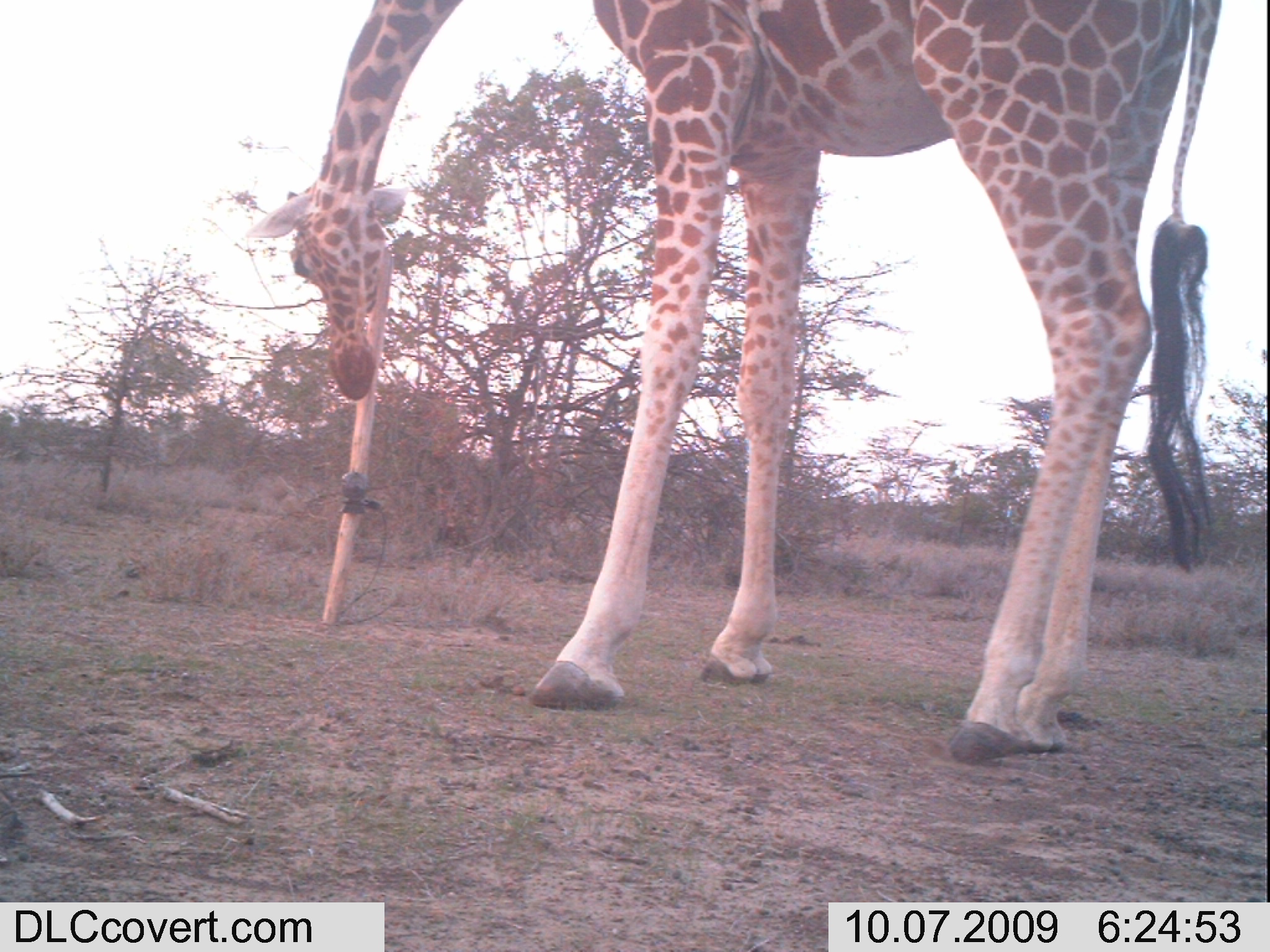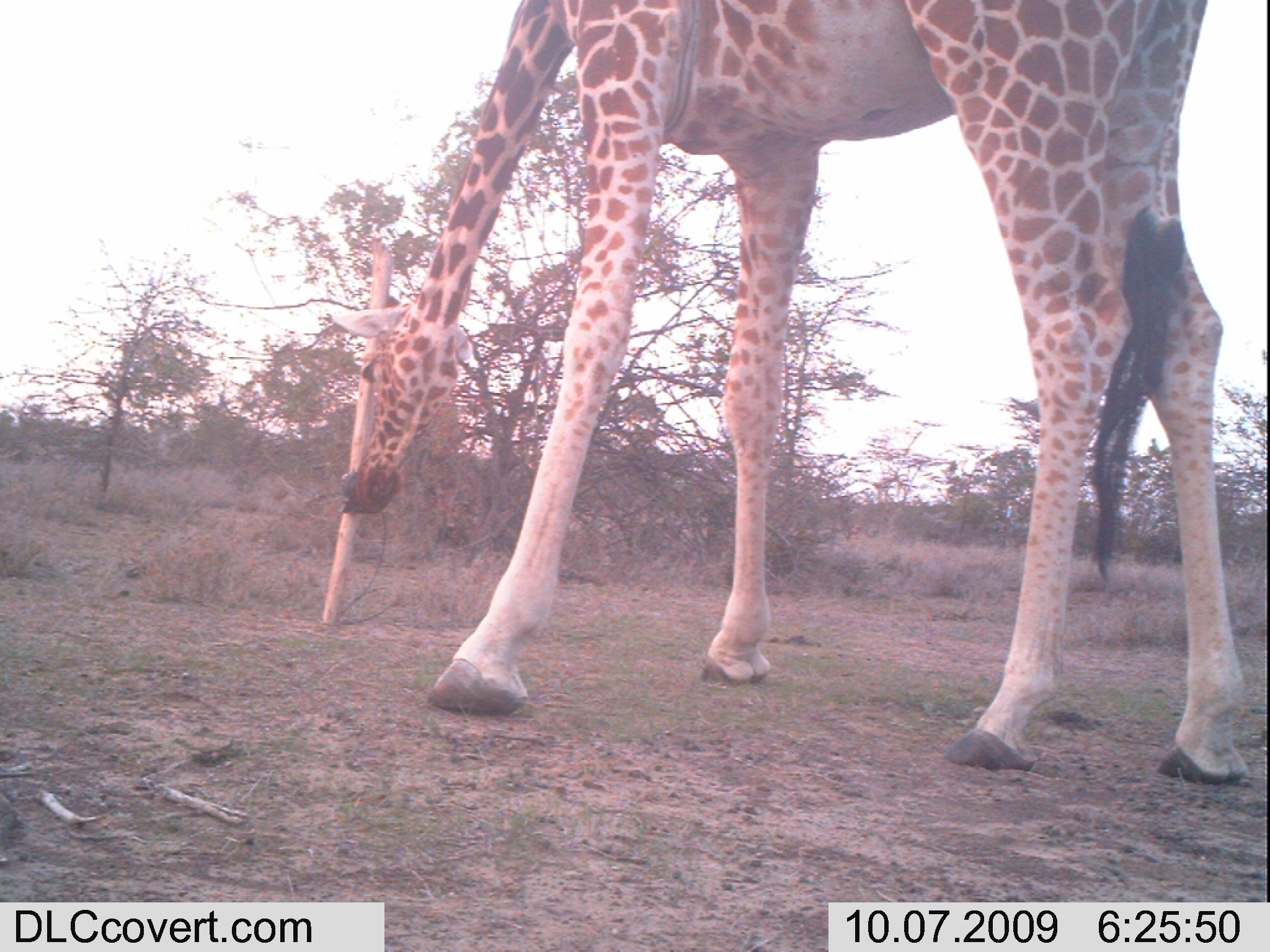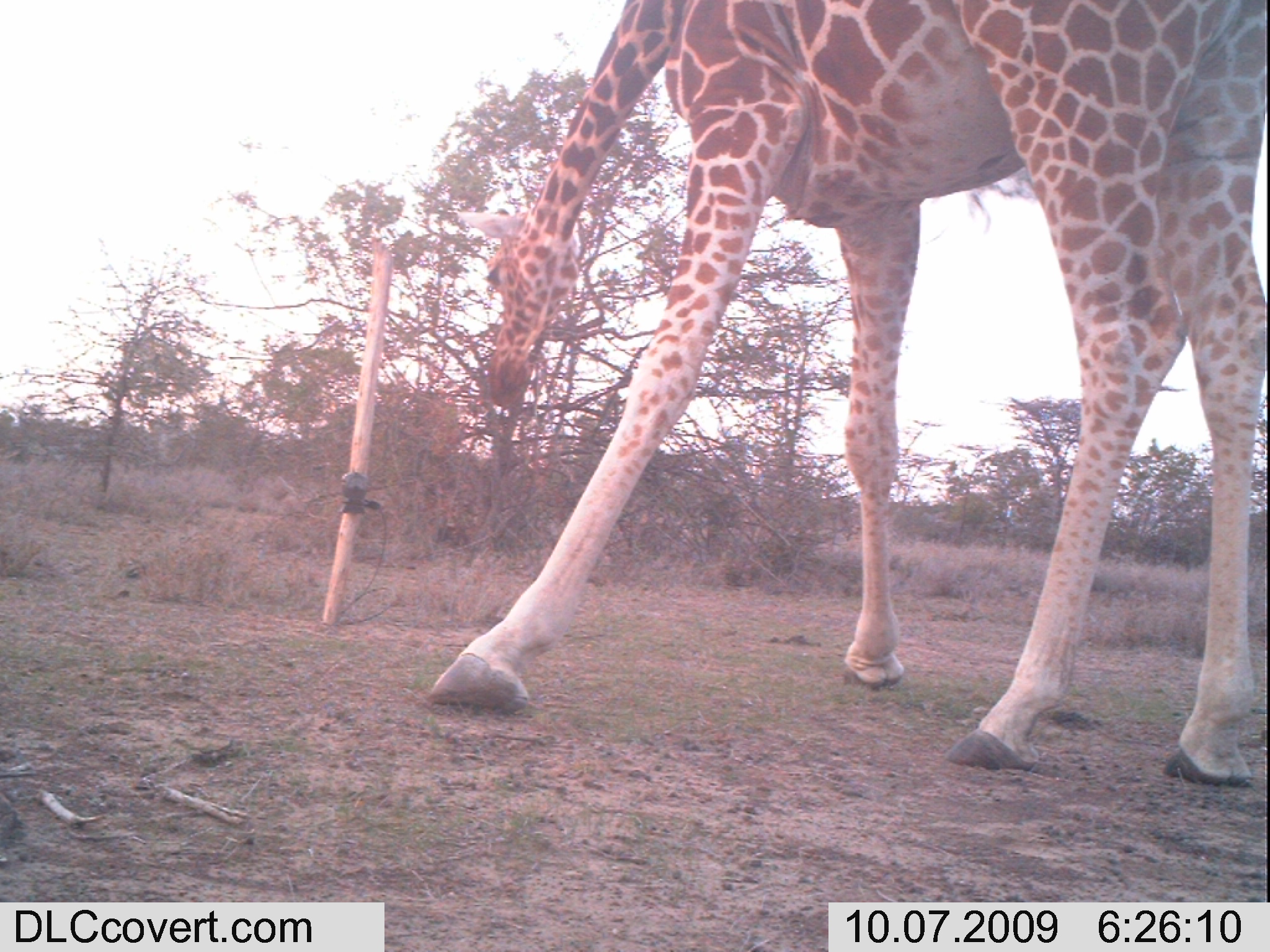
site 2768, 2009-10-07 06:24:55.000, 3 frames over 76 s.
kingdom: Animalia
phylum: Chordata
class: Mammalia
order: Artiodactyla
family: Giraffidae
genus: Giraffa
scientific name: Giraffa camelopardalis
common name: giraffe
Giraffa camelopardalis (giraffe), count 1.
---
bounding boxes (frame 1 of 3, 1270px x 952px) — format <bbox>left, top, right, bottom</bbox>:
giraffa camelopardalis: <bbox>237, 0, 1232, 775</bbox>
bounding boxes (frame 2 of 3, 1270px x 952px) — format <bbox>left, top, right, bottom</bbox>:
giraffa camelopardalis: <bbox>326, 0, 1241, 785</bbox>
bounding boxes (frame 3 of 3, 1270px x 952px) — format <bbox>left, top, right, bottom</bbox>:
giraffa camelopardalis: <bbox>419, 0, 1270, 792</bbox>